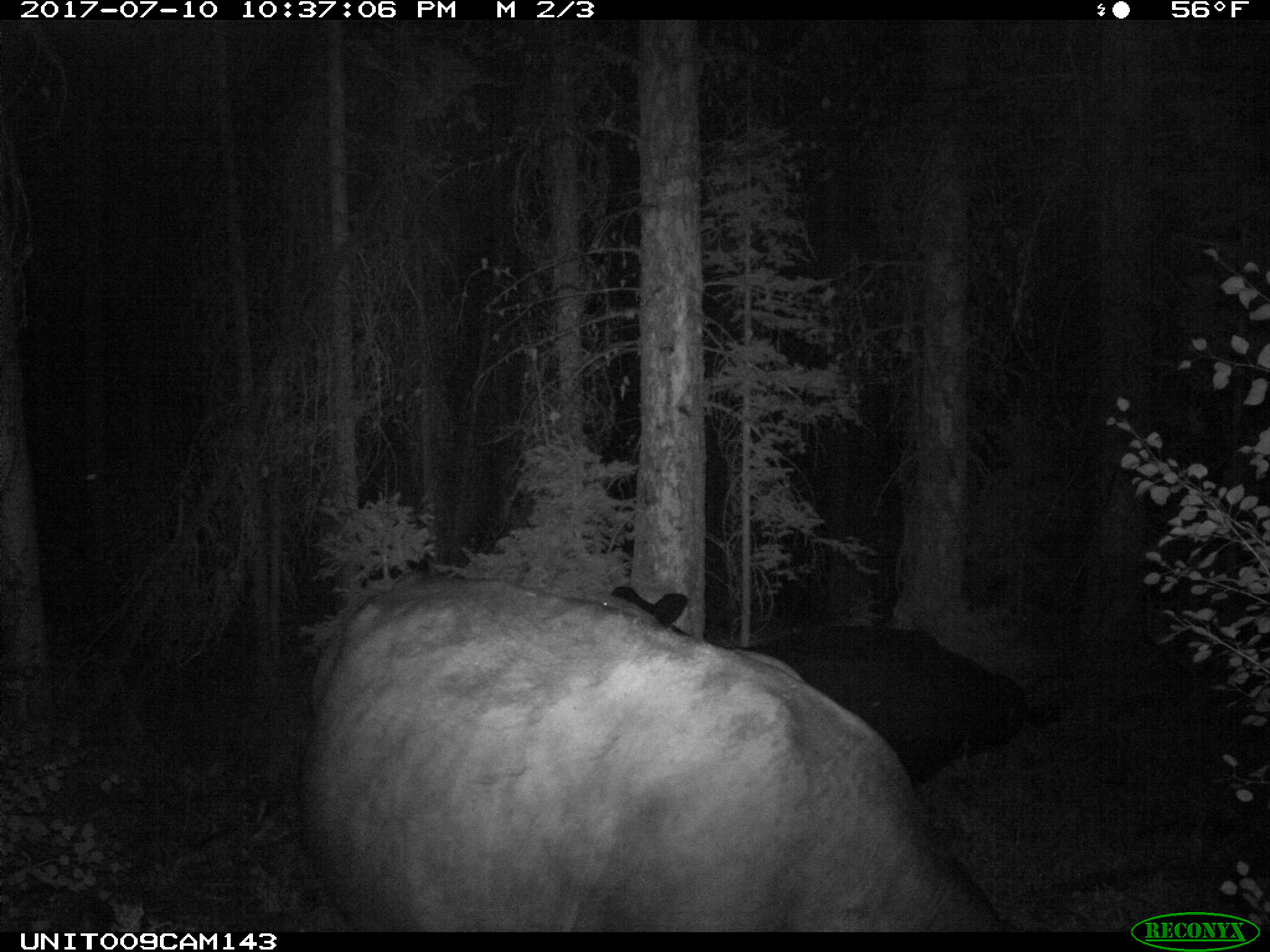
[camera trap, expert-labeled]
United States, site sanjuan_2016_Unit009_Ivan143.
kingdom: Animalia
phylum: Chordata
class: Mammalia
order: Artiodactyla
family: Bovidae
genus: Bos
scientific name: Bos taurus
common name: domestic cow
Bos taurus (domestic cow).